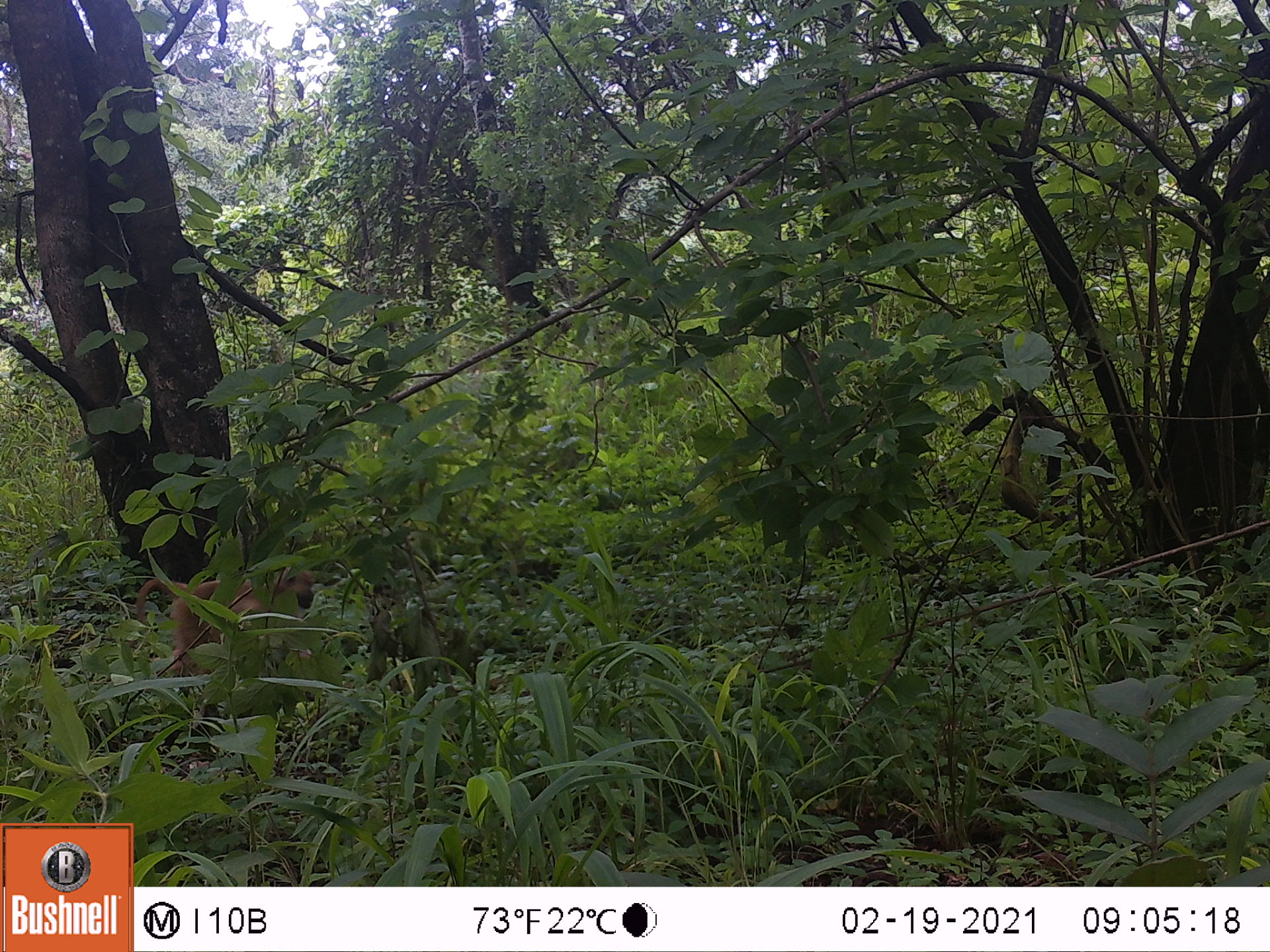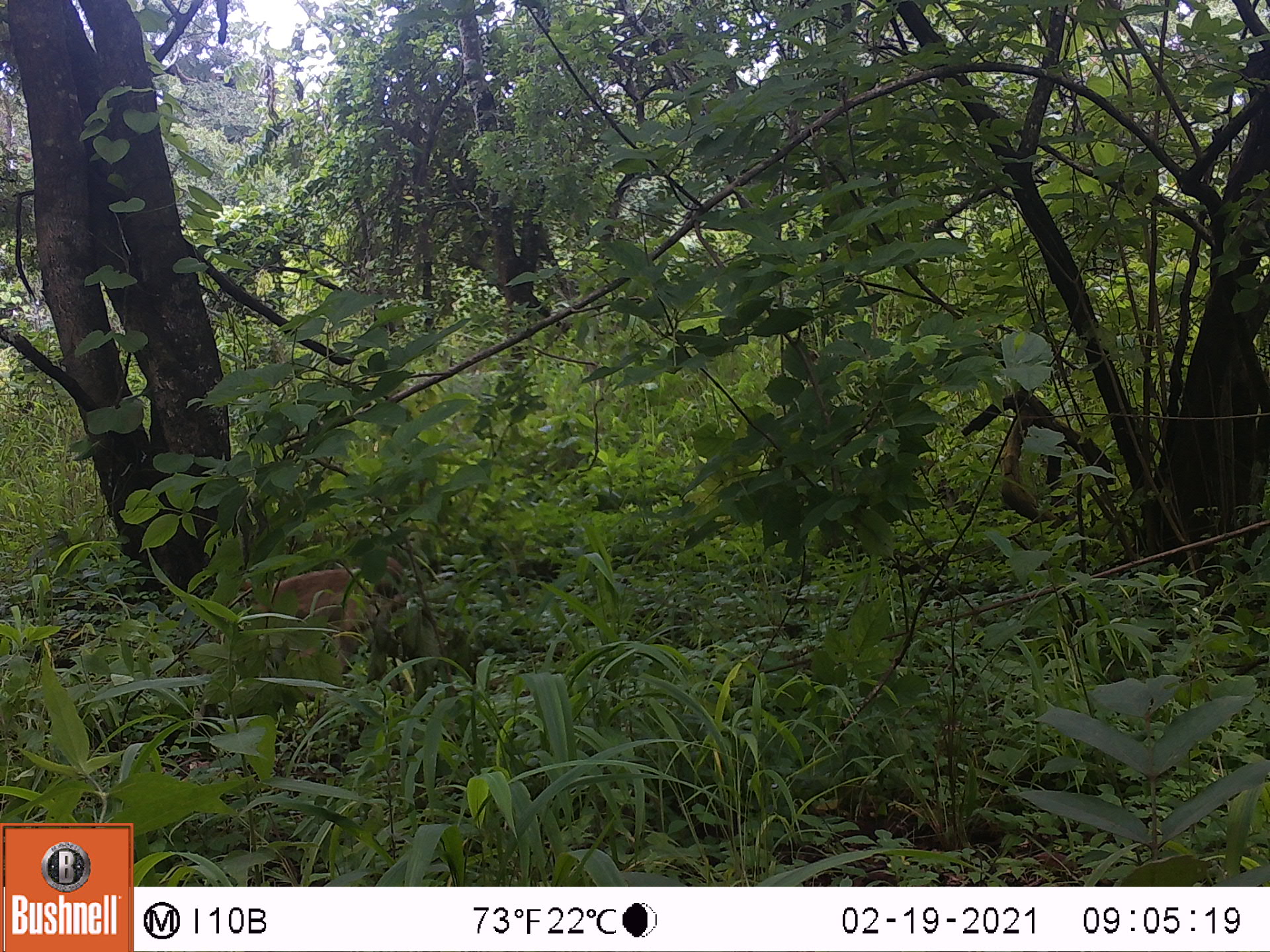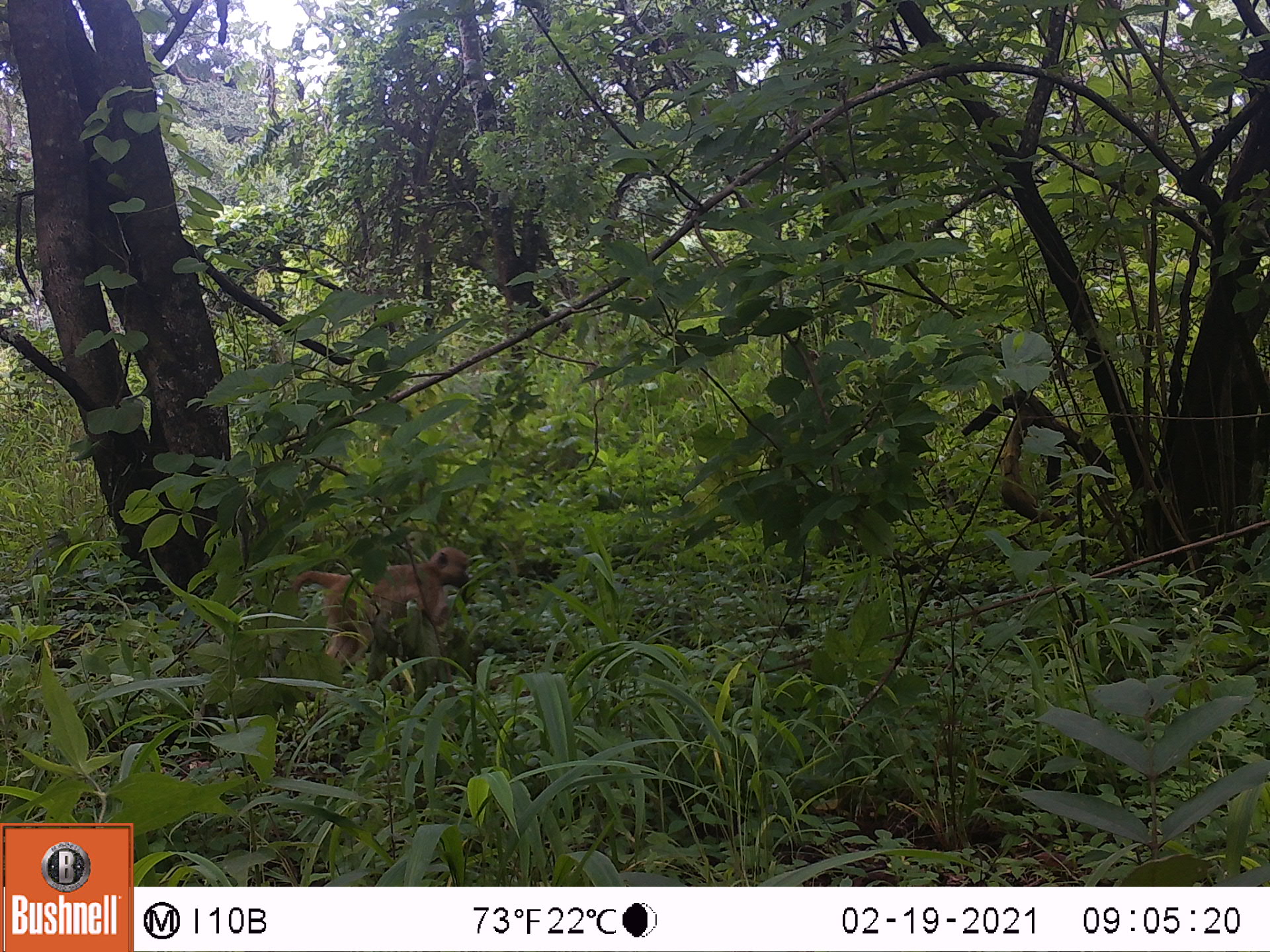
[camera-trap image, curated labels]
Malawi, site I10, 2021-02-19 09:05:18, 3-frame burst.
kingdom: Animalia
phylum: Chordata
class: Mammalia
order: Primates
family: Cercopithecidae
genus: Papio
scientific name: Papio cynocephalus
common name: yellow baboon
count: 1